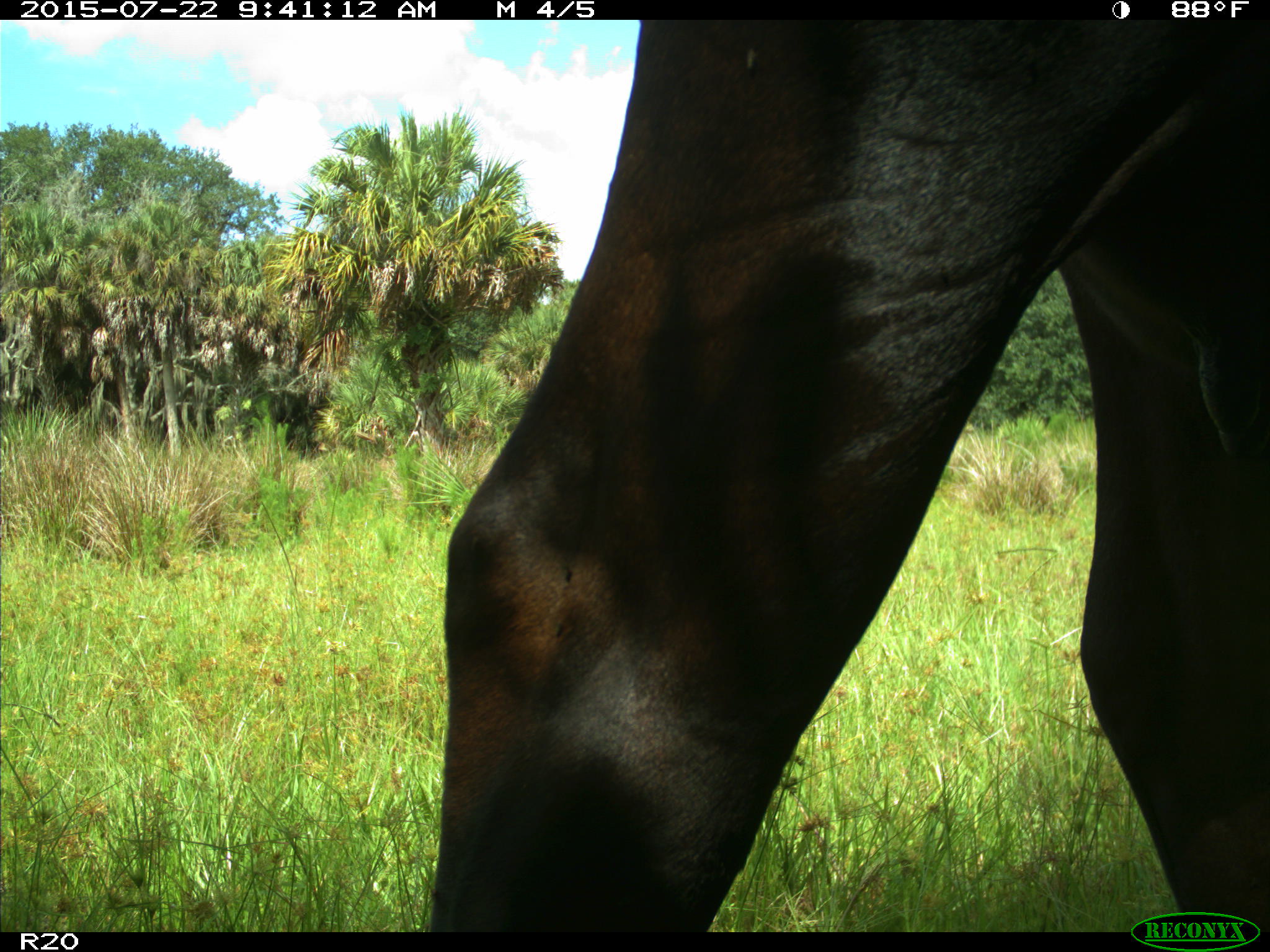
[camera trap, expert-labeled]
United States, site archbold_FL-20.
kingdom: Animalia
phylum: Chordata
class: Mammalia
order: Artiodactyla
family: Bovidae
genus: Bos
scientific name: Bos taurus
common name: domestic cow